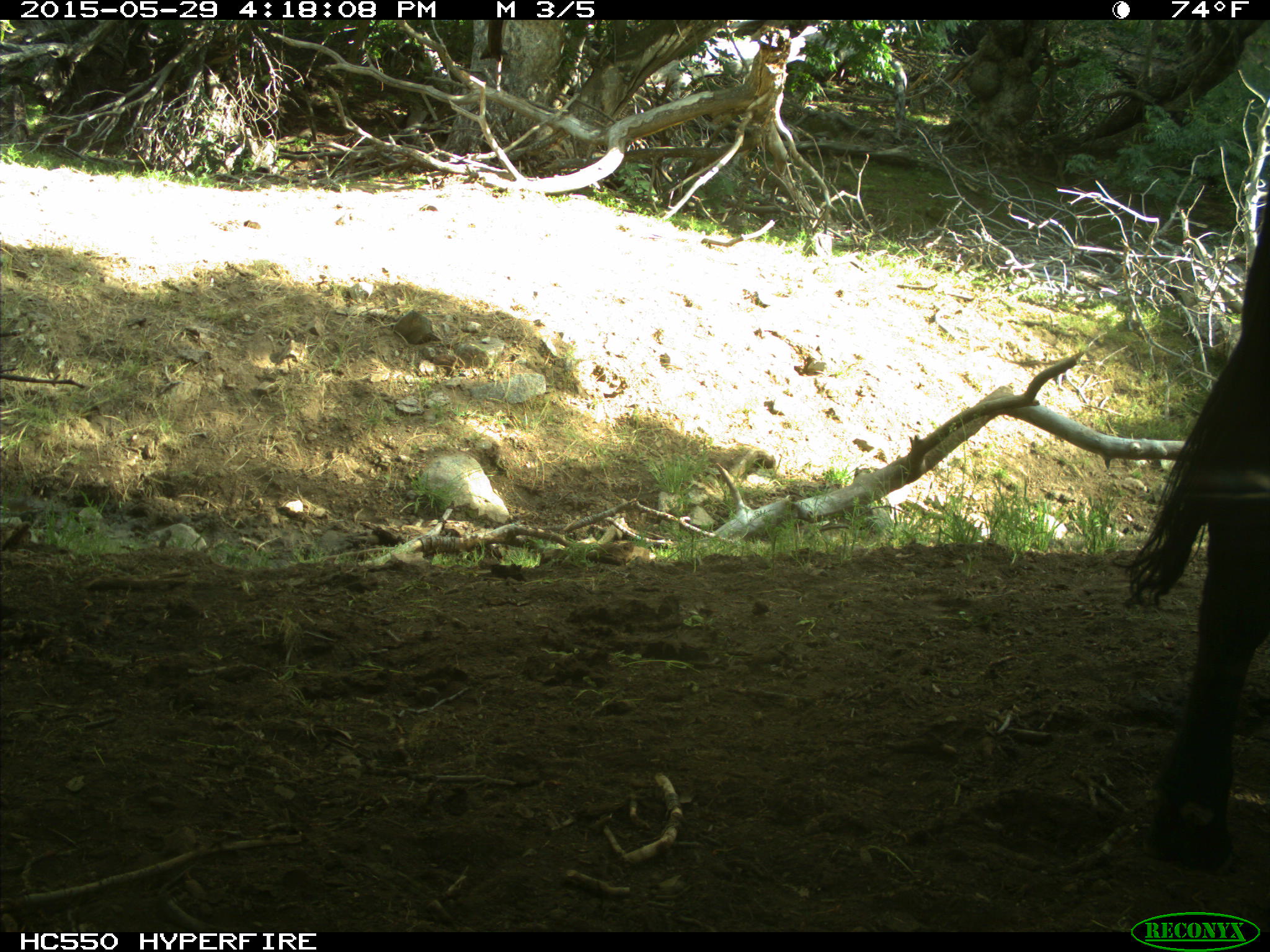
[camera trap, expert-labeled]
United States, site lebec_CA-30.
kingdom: Animalia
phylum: Chordata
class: Mammalia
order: Artiodactyla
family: Bovidae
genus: Bos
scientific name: Bos taurus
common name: domestic cow